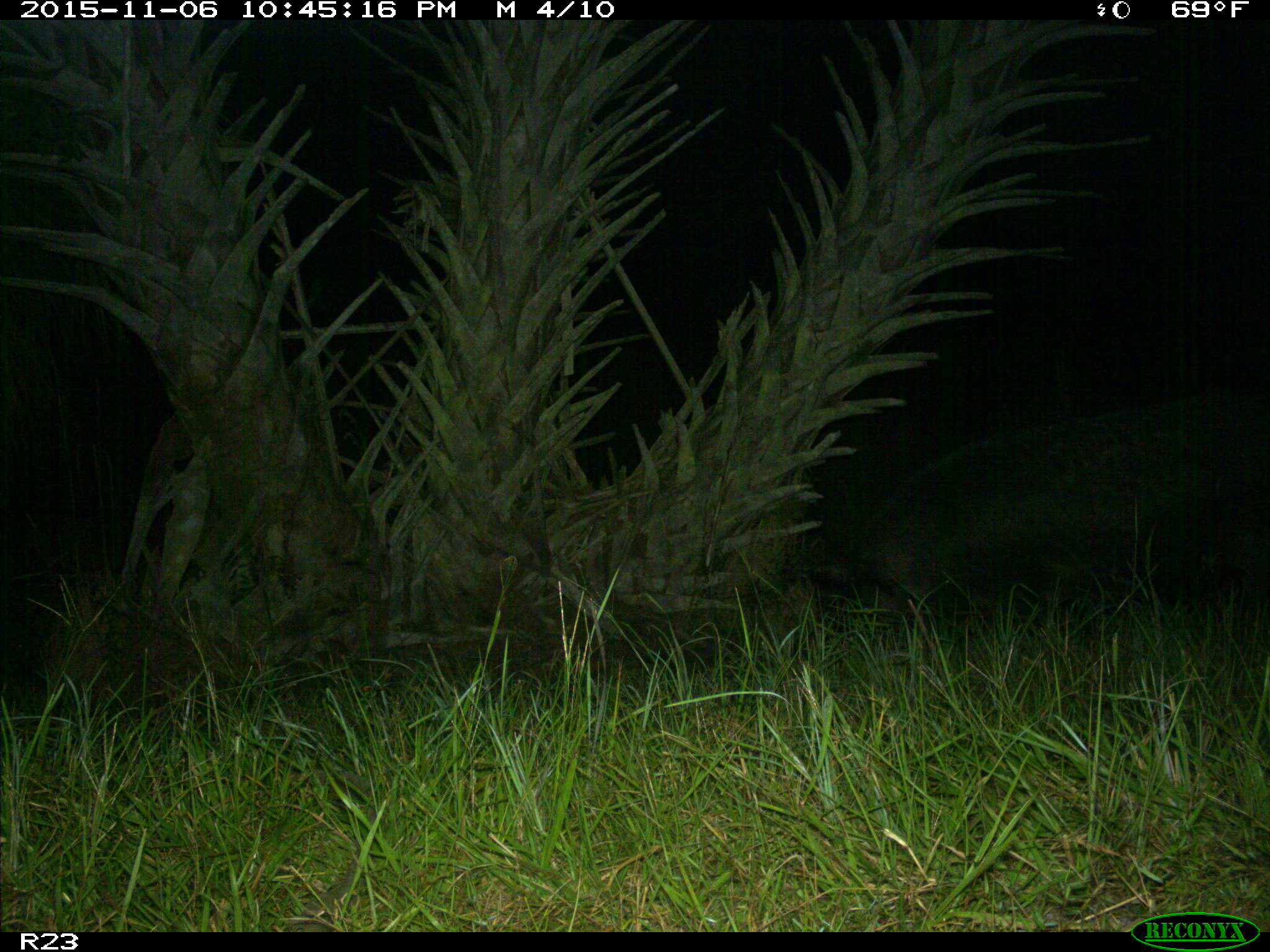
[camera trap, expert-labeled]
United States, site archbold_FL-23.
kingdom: Animalia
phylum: Chordata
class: Mammalia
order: Artiodactyla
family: Suidae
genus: Sus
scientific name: Sus scrofa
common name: wild boar